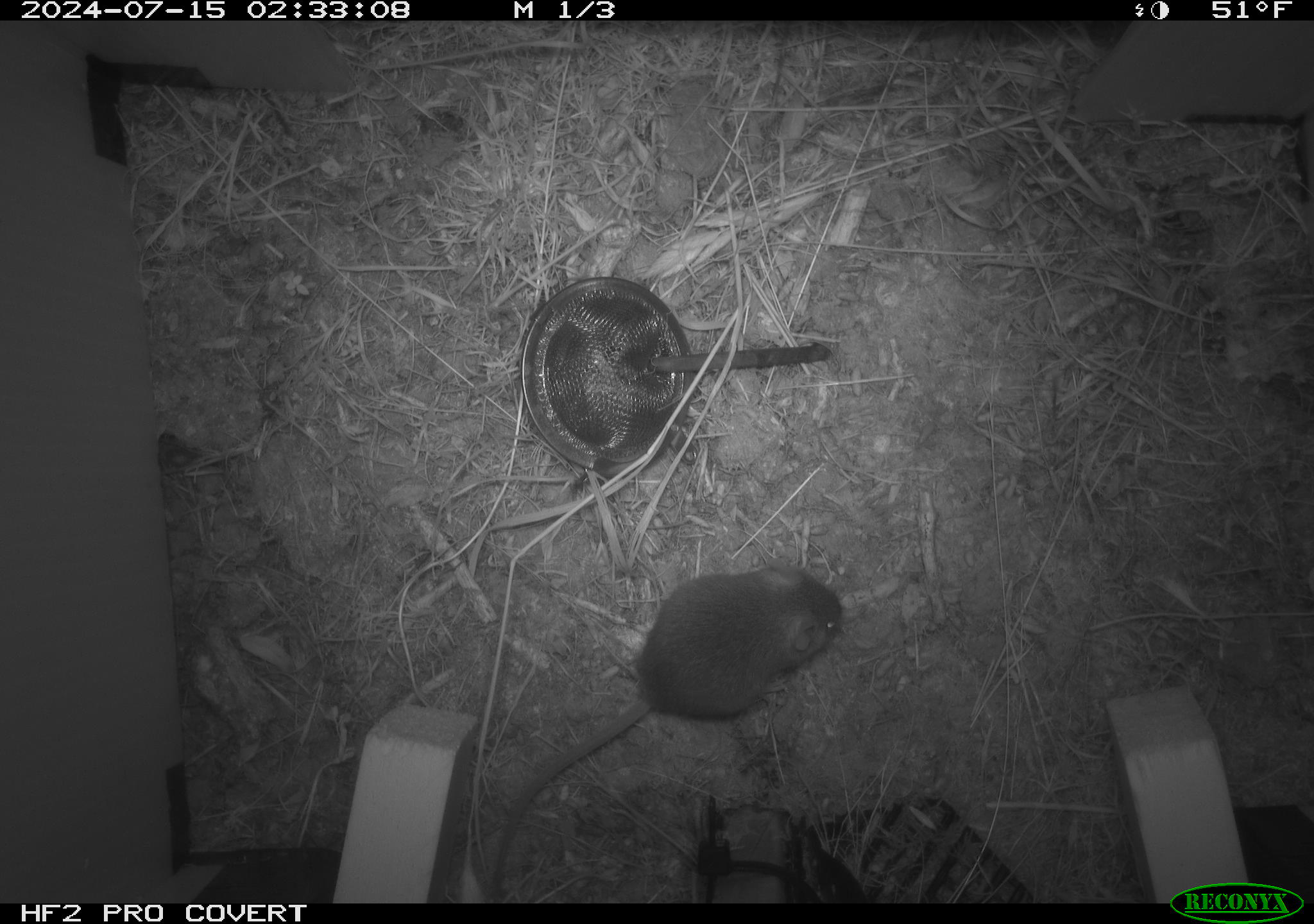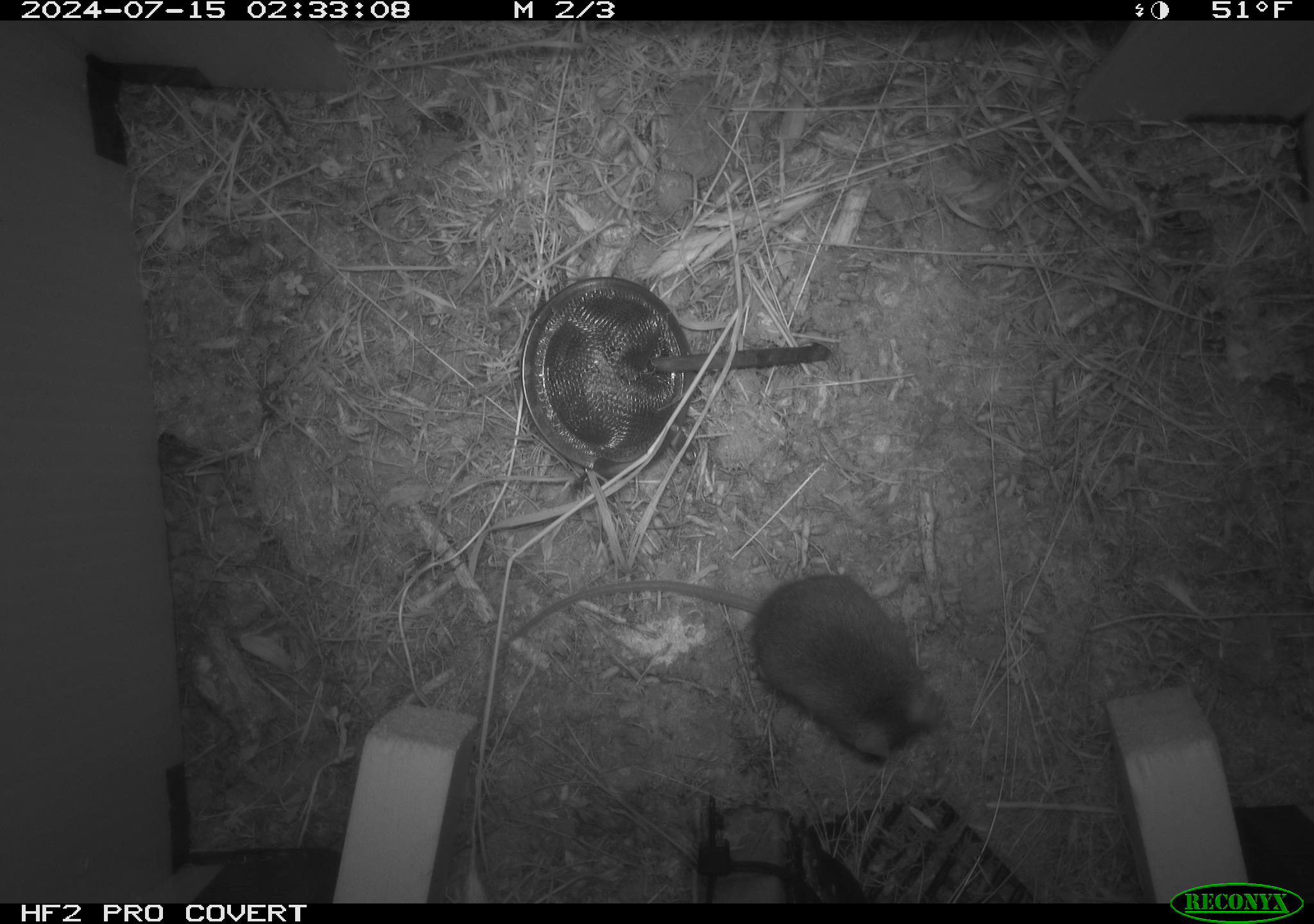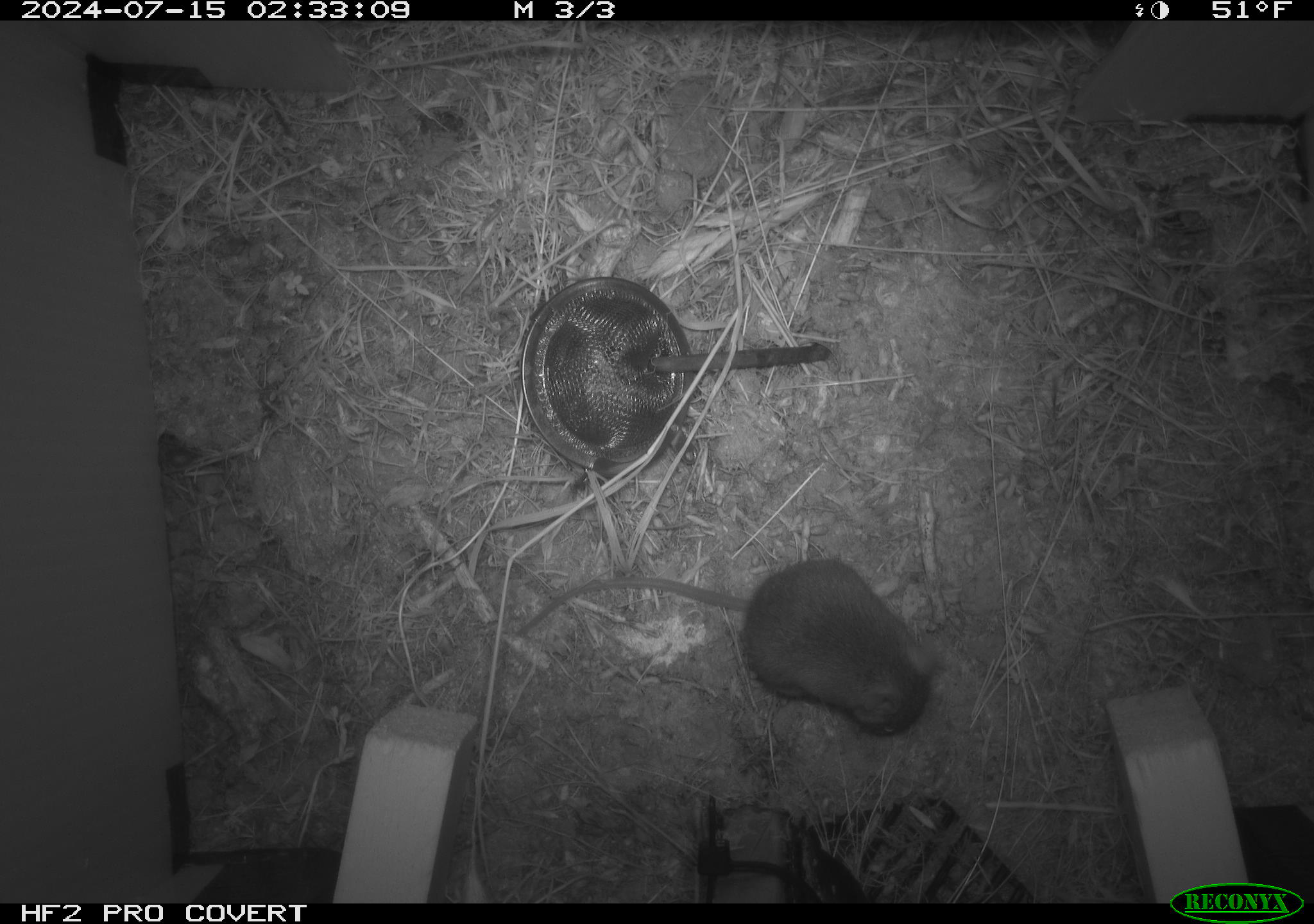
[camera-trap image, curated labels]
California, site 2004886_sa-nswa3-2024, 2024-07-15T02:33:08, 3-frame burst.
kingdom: Animalia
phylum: Chordata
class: Mammalia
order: Rodentia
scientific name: Rodentia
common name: rodent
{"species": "rodent (Rodentia)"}